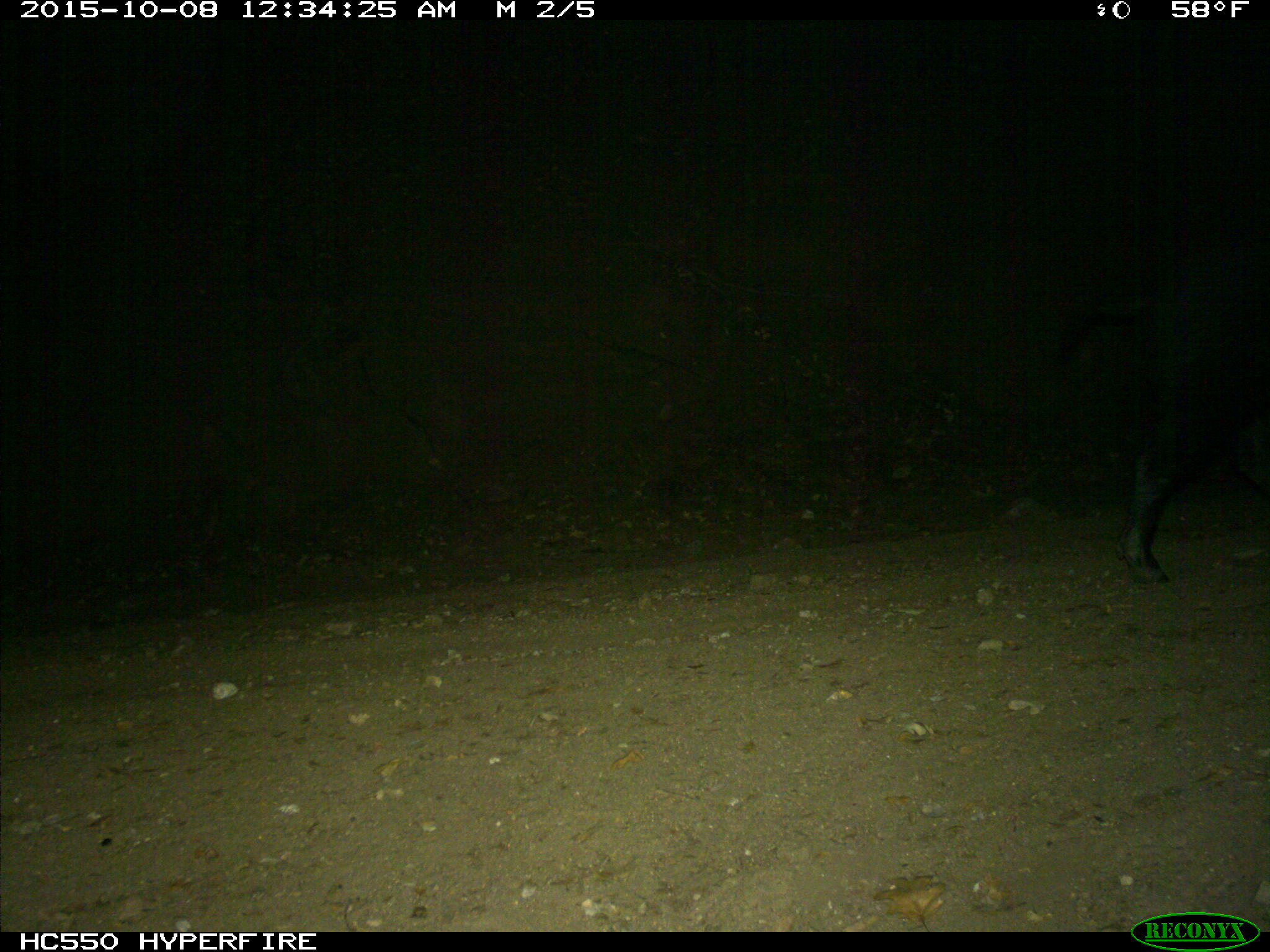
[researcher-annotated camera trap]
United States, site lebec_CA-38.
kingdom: Animalia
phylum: Chordata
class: Mammalia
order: Artiodactyla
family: Suidae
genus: Sus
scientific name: Sus scrofa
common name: wild boar